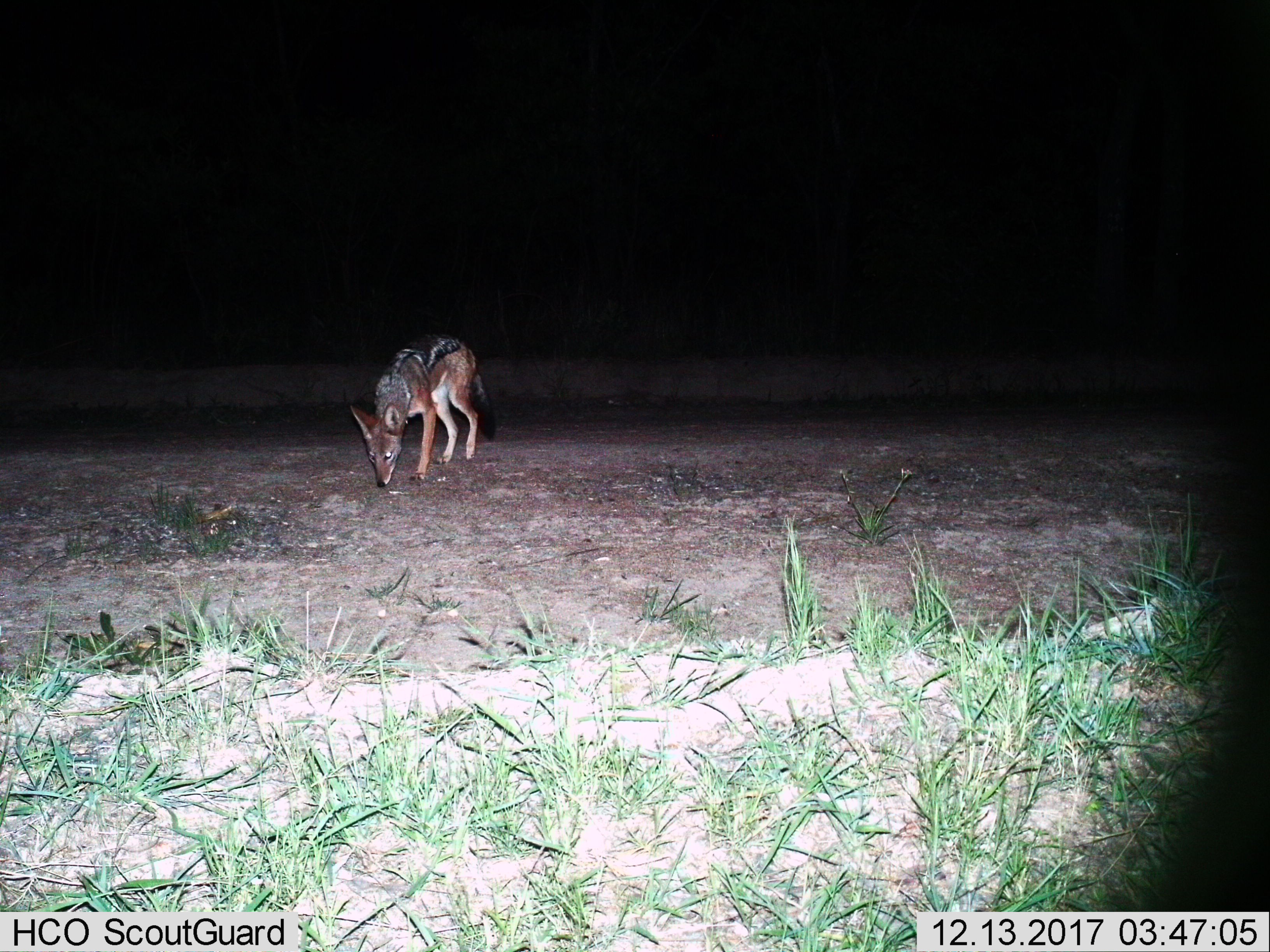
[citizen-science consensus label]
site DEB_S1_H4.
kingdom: Animalia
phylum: Chordata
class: Mammalia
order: Carnivora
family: Canidae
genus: Lupulella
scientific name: Lupulella mesomelas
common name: black-backed jackal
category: jackalblackbacked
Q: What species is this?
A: Jackalblackbacked (black-backed jackal) (Lupulella mesomelas).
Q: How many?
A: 1.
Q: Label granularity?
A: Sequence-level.